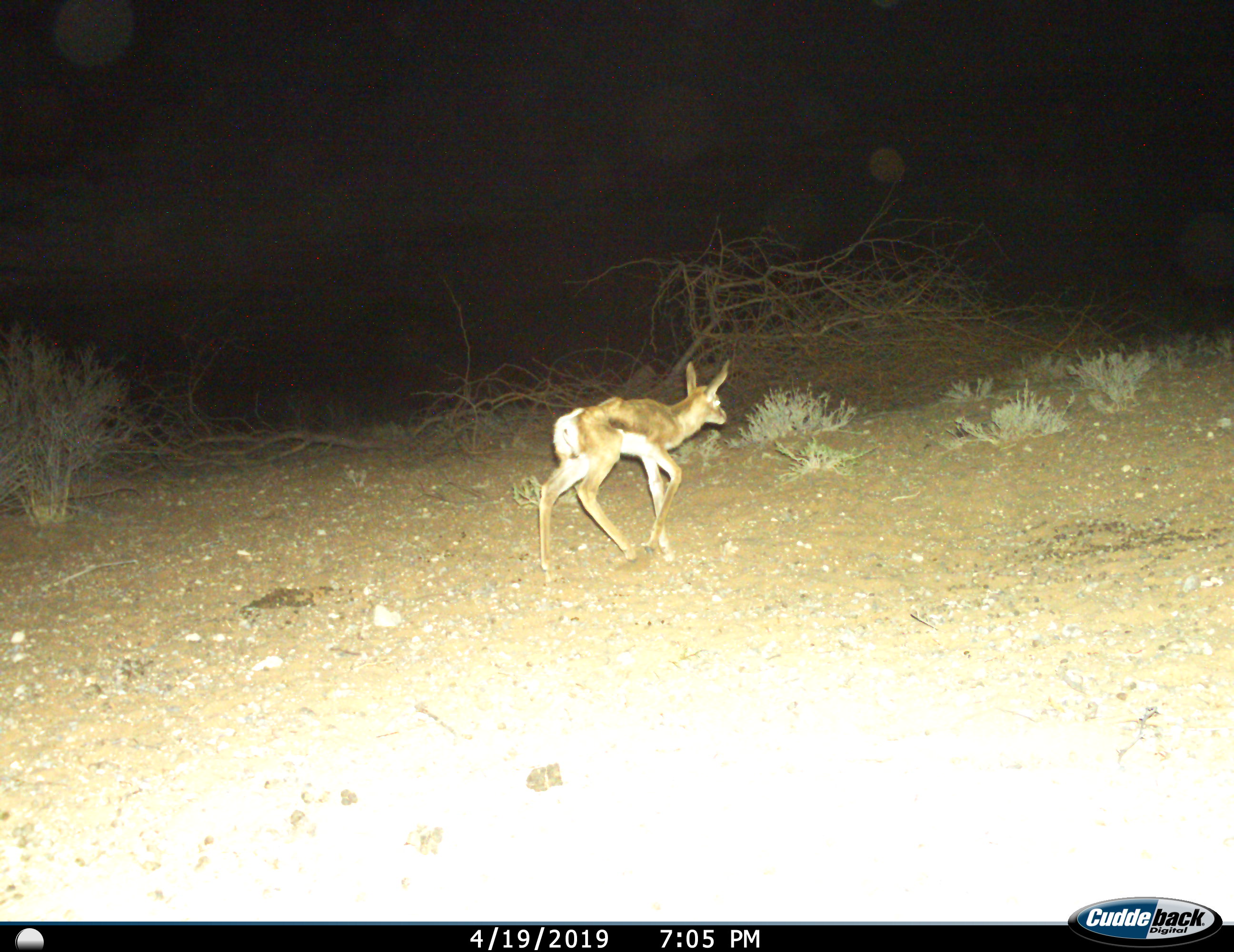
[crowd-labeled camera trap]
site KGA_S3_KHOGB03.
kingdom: Animalia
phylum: Chordata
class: Mammalia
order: Artiodactyla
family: Bovidae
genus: Antidorcas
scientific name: Antidorcas marsupialis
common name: springbok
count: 1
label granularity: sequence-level